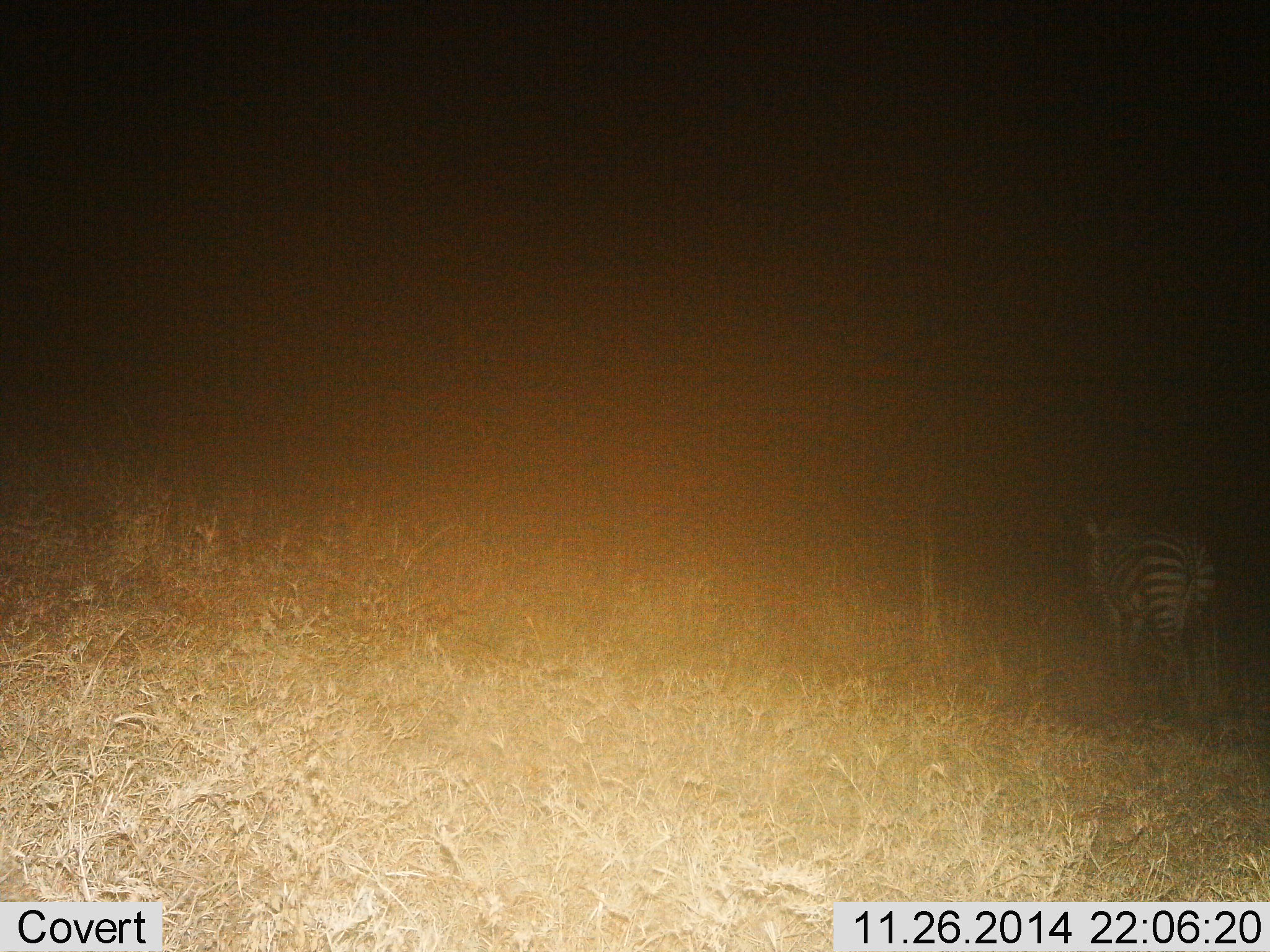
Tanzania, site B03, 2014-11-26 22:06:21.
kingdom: Animalia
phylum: Chordata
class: Mammalia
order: Perissodactyla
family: Equidae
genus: Equus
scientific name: Equus quagga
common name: plains zebra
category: zebra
Zebra (plains zebra) (Equus quagga), count 1. Behavior (volunteer vote fractions): standing 30%, resting 0%, moving 70%, interacting 0%. Young present (vote fraction): 0%. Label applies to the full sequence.